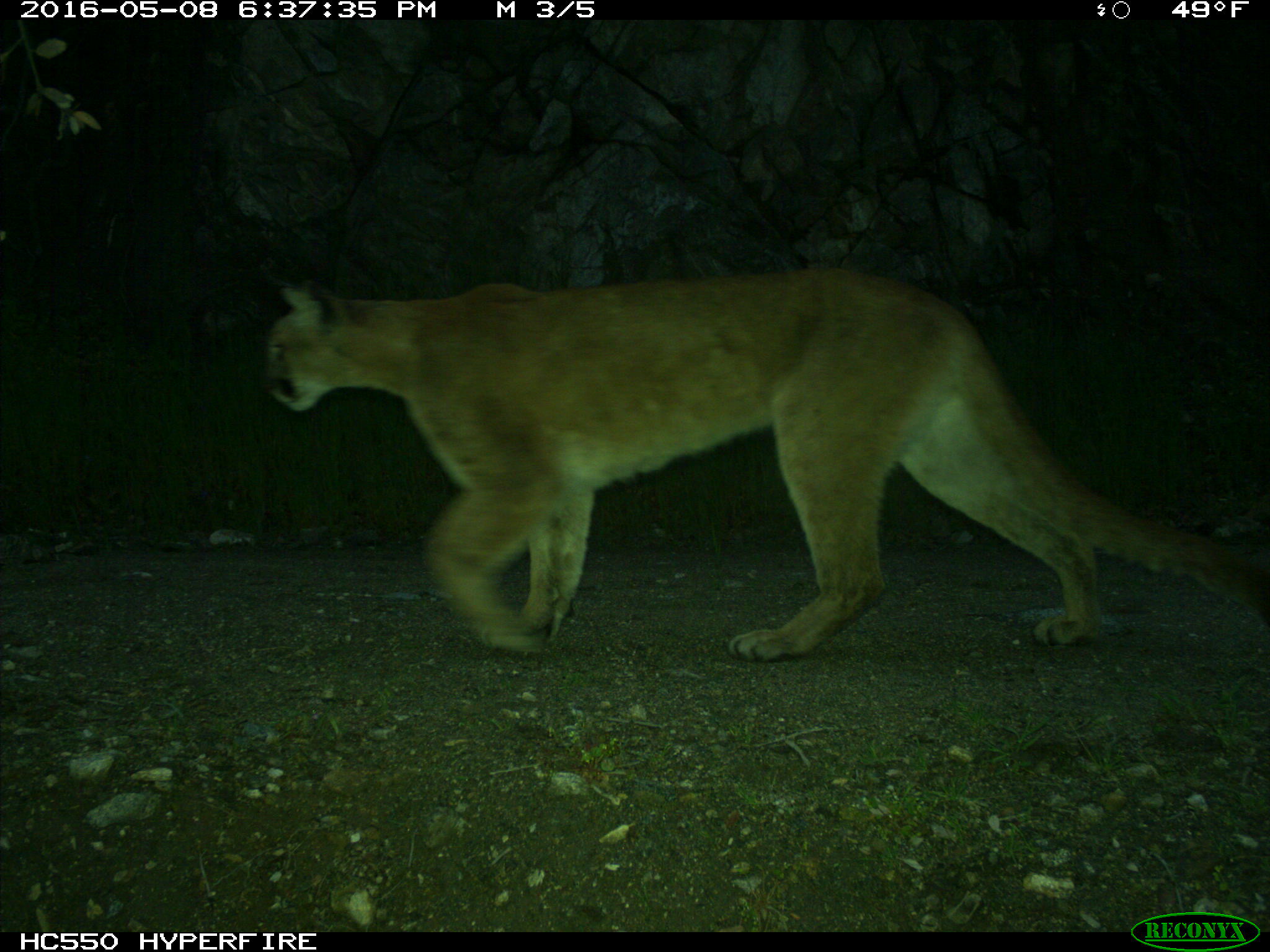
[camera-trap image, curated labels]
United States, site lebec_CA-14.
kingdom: Animalia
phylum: Chordata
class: Mammalia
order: Carnivora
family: Felidae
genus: Puma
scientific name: Puma concolor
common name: mountain lion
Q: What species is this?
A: Puma concolor (mountain lion).